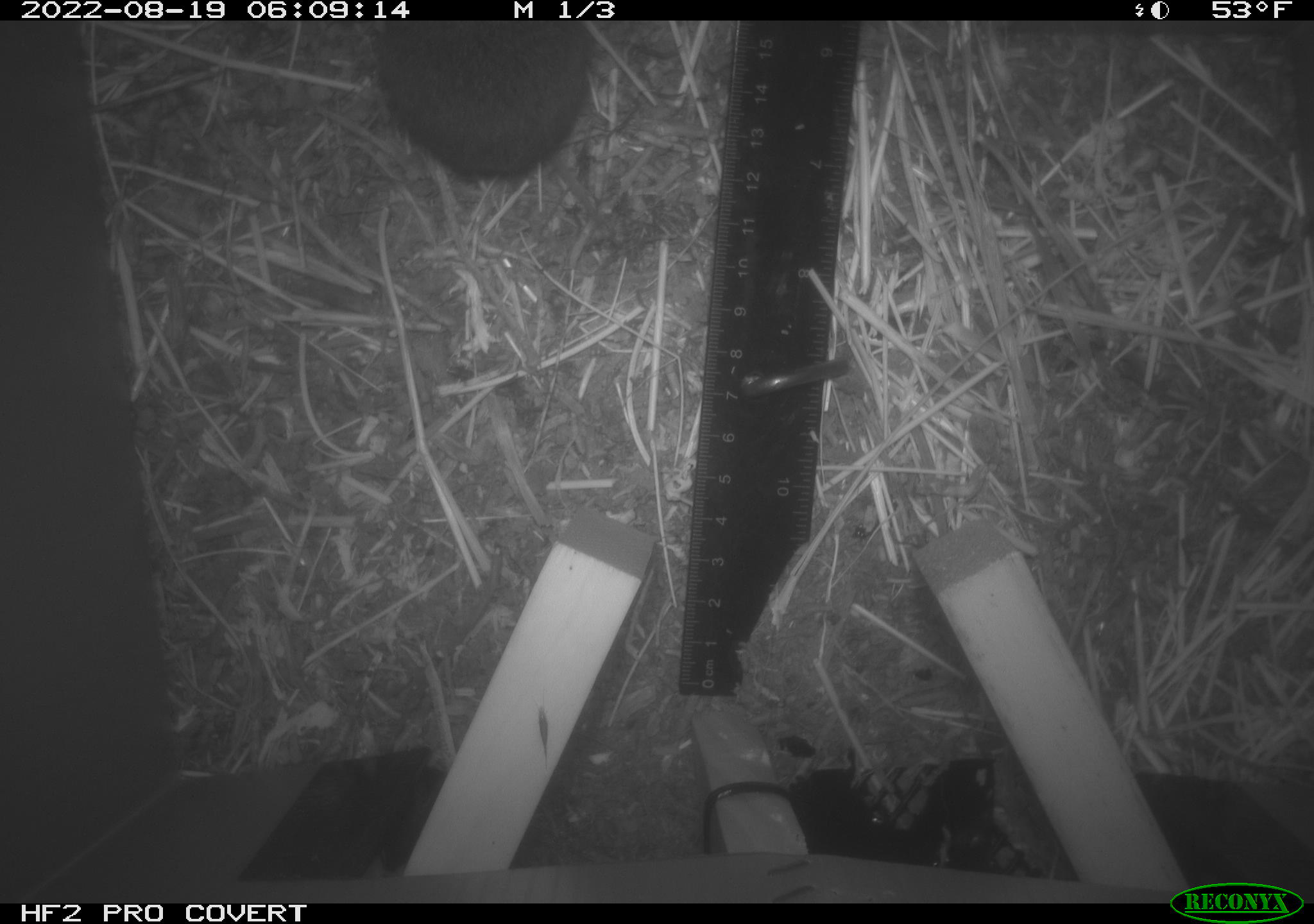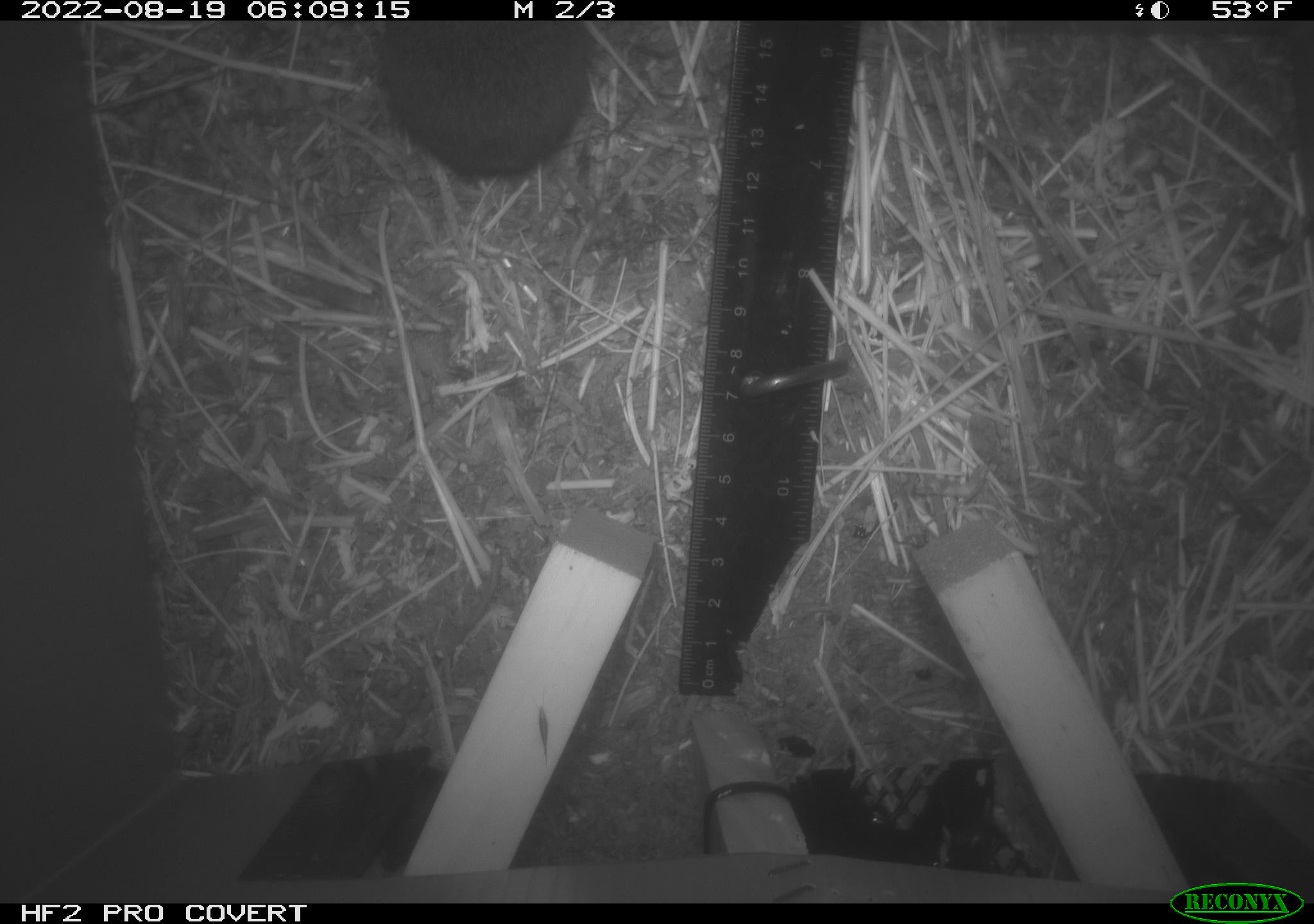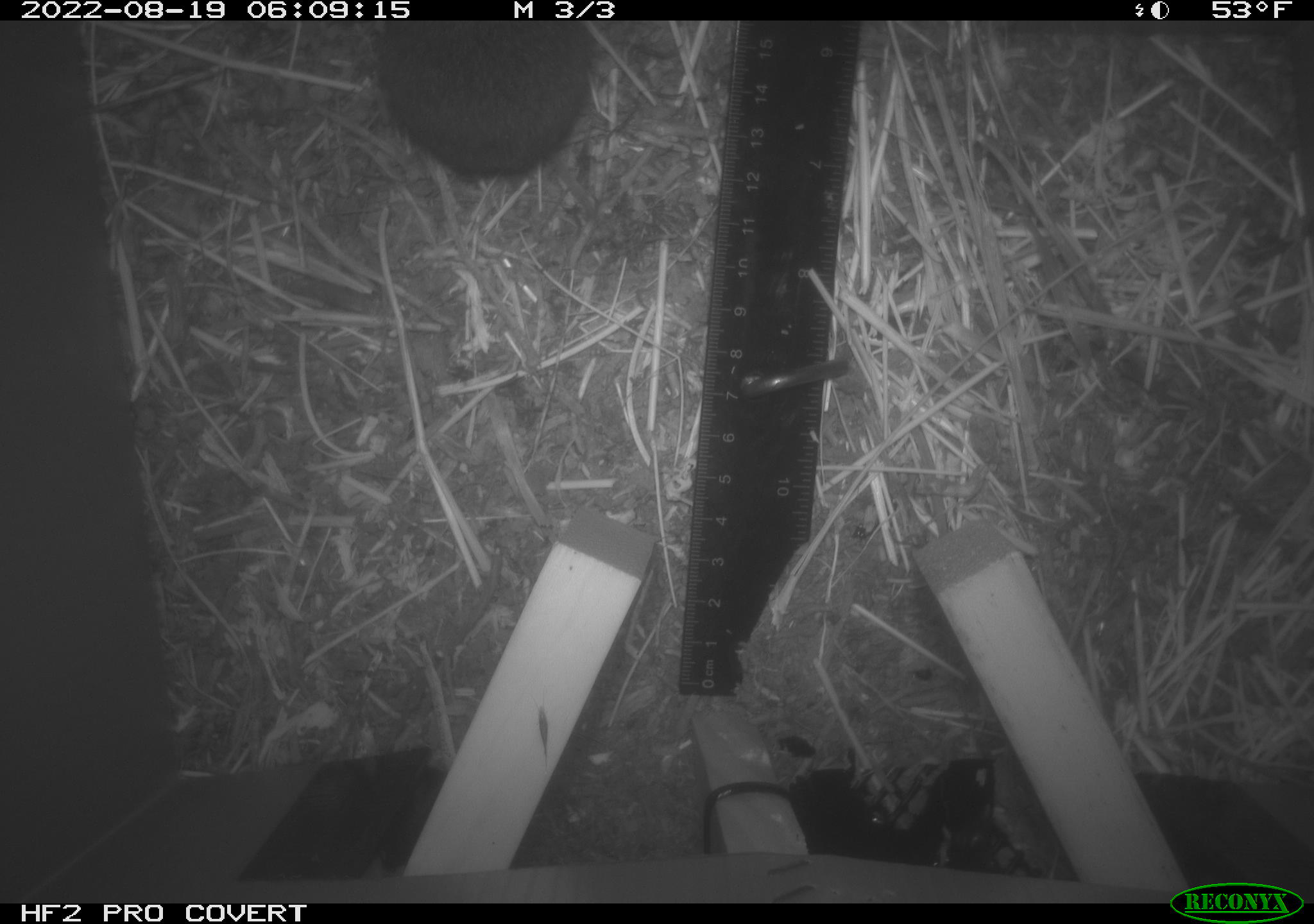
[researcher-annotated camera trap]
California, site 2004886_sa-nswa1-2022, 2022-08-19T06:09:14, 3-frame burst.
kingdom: Animalia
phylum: Chordata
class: Mammalia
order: Rodentia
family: Cricetidae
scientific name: Cricetidae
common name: hamsters, voles, lemmings, and allies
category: cricetidae family